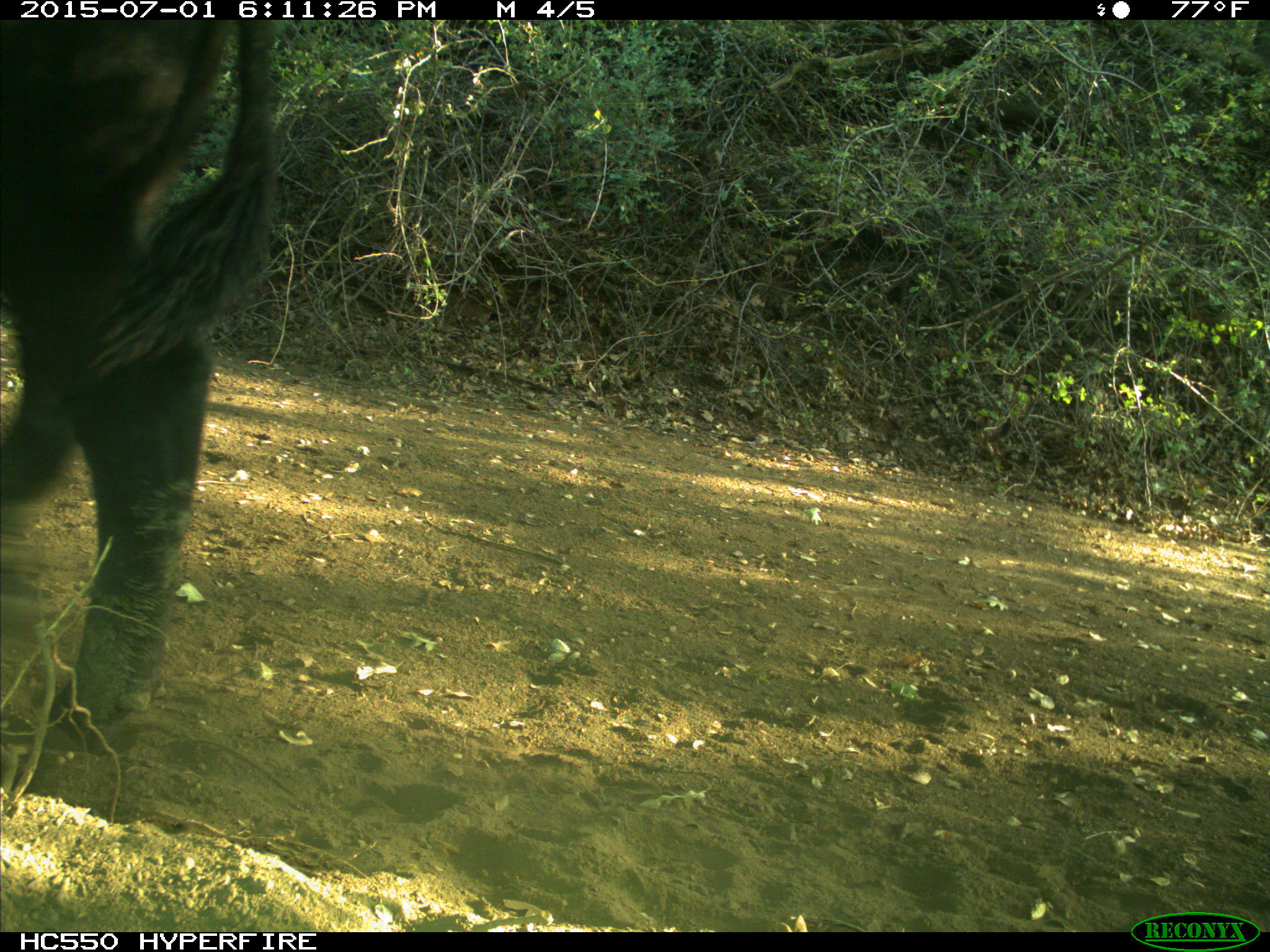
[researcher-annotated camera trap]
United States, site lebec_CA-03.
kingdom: Animalia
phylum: Chordata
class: Mammalia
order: Artiodactyla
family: Bovidae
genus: Bos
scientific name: Bos taurus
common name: domestic cow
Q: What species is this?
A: Bos taurus (domestic cow).